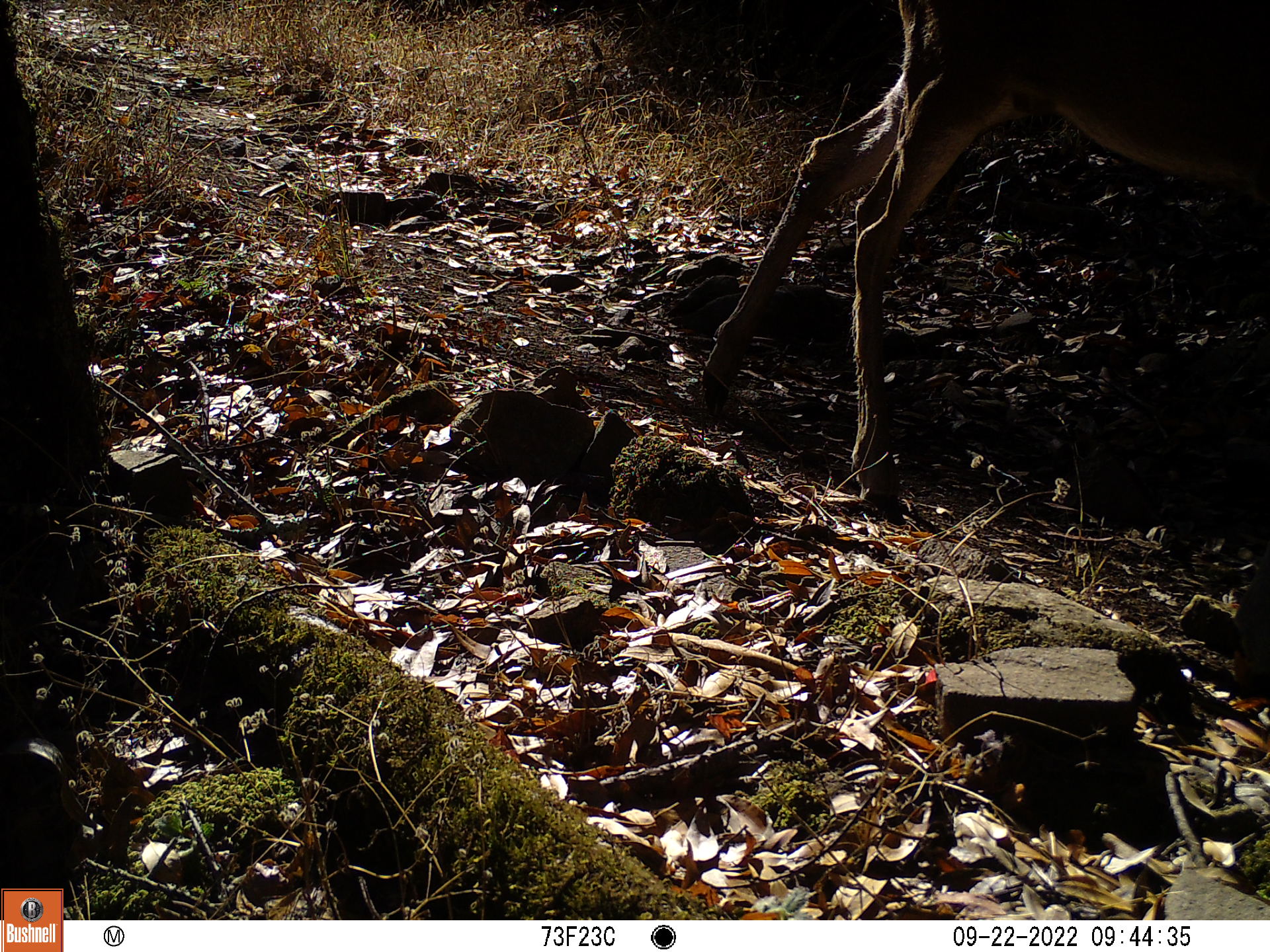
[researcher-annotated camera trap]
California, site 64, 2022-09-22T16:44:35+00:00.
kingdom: Animalia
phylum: Chordata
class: Mammalia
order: Artiodactyla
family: Cervidae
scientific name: Cervidae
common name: elk or deer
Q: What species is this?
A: Elk or deer (Cervidae).